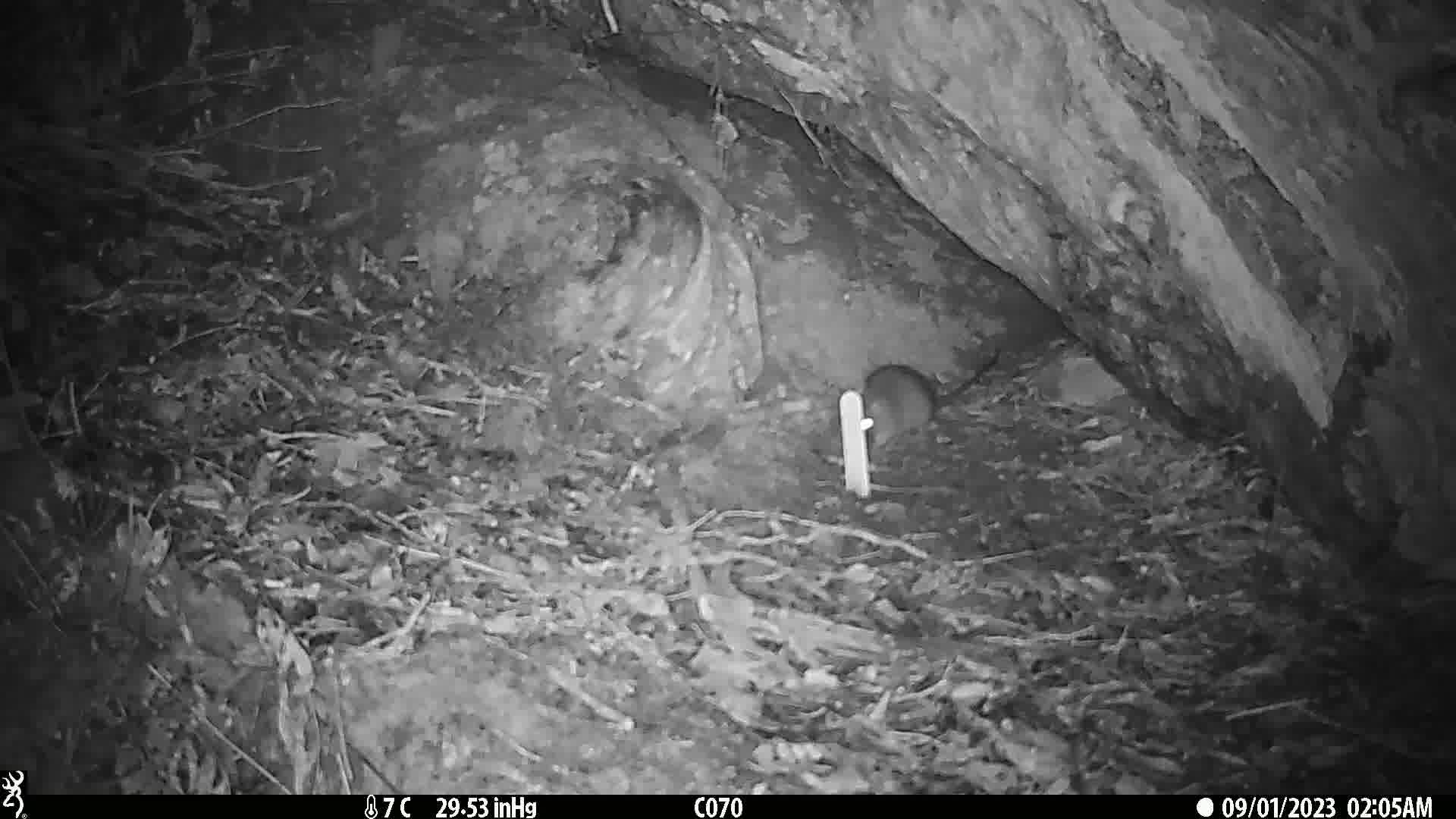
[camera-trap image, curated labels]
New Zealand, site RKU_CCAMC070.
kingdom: Animalia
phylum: Chordata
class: Mammalia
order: Rodentia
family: Muridae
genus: Rattus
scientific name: Rattus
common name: rat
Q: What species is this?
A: Rat (Rattus).